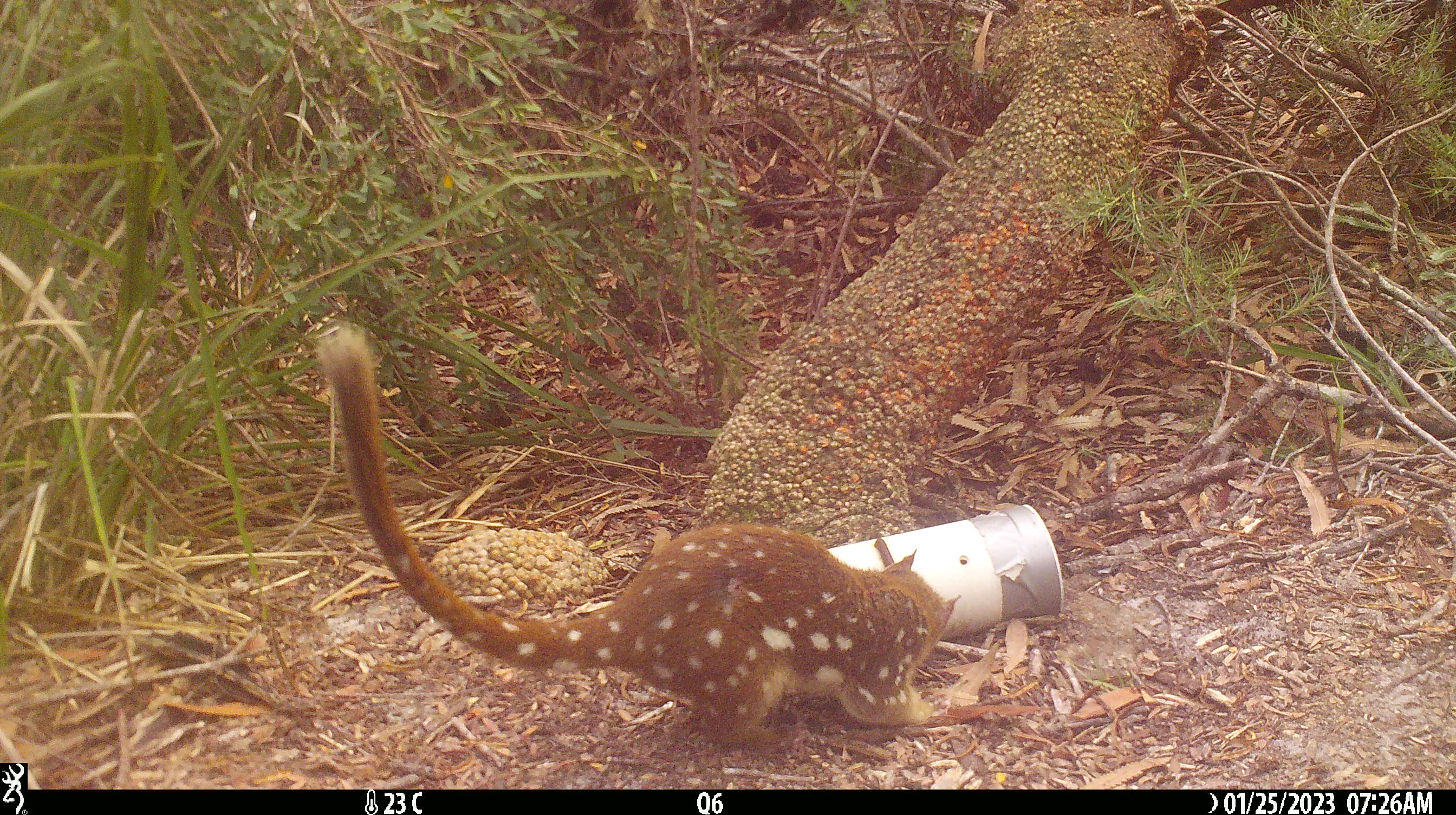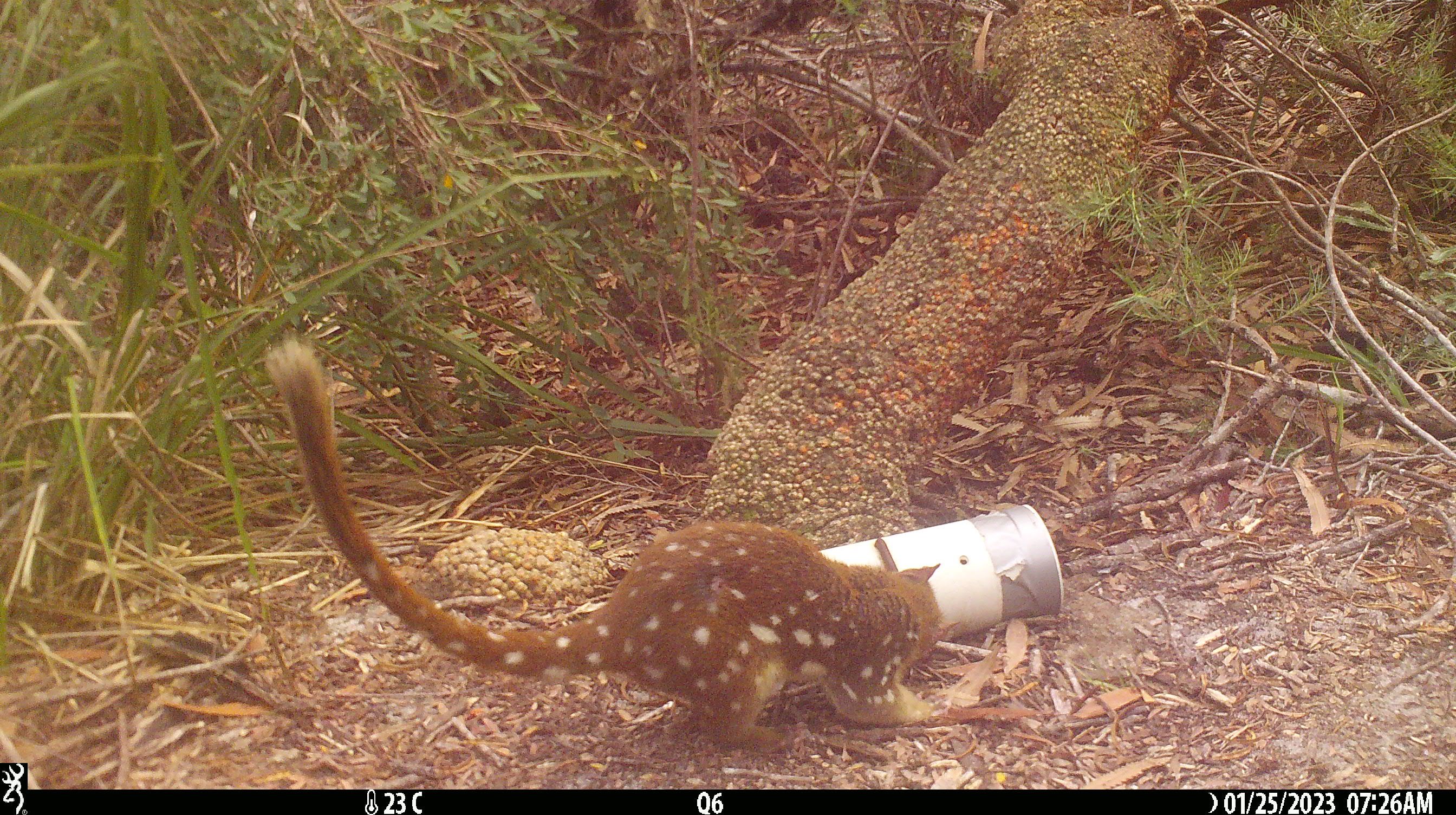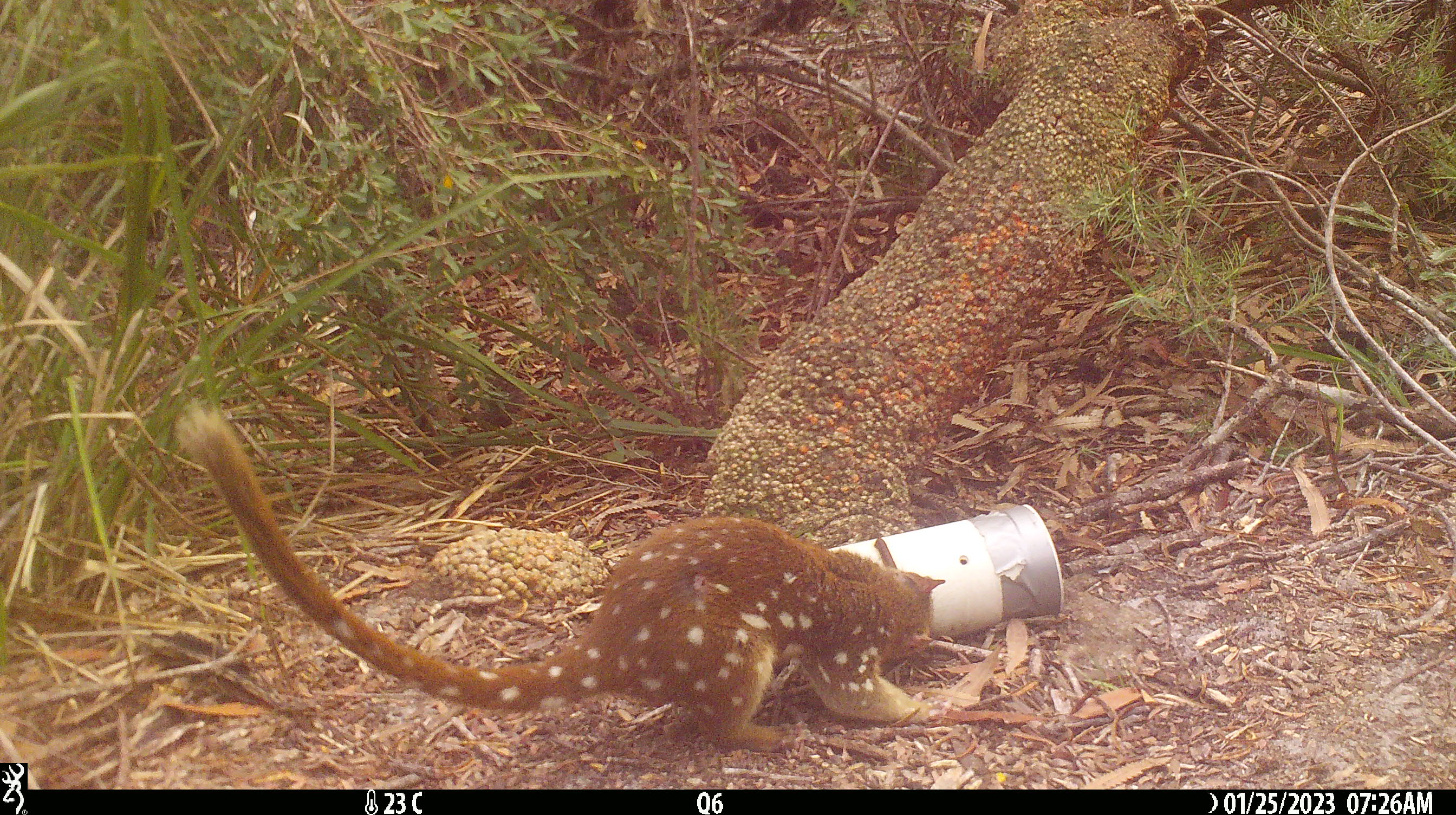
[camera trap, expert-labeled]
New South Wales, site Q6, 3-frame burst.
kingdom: Animalia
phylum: Chordata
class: Mammalia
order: Dasyuromorphia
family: Dasyuridae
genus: Dasyurus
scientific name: Dasyurus maculatus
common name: spotted-tailed quoll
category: quoll